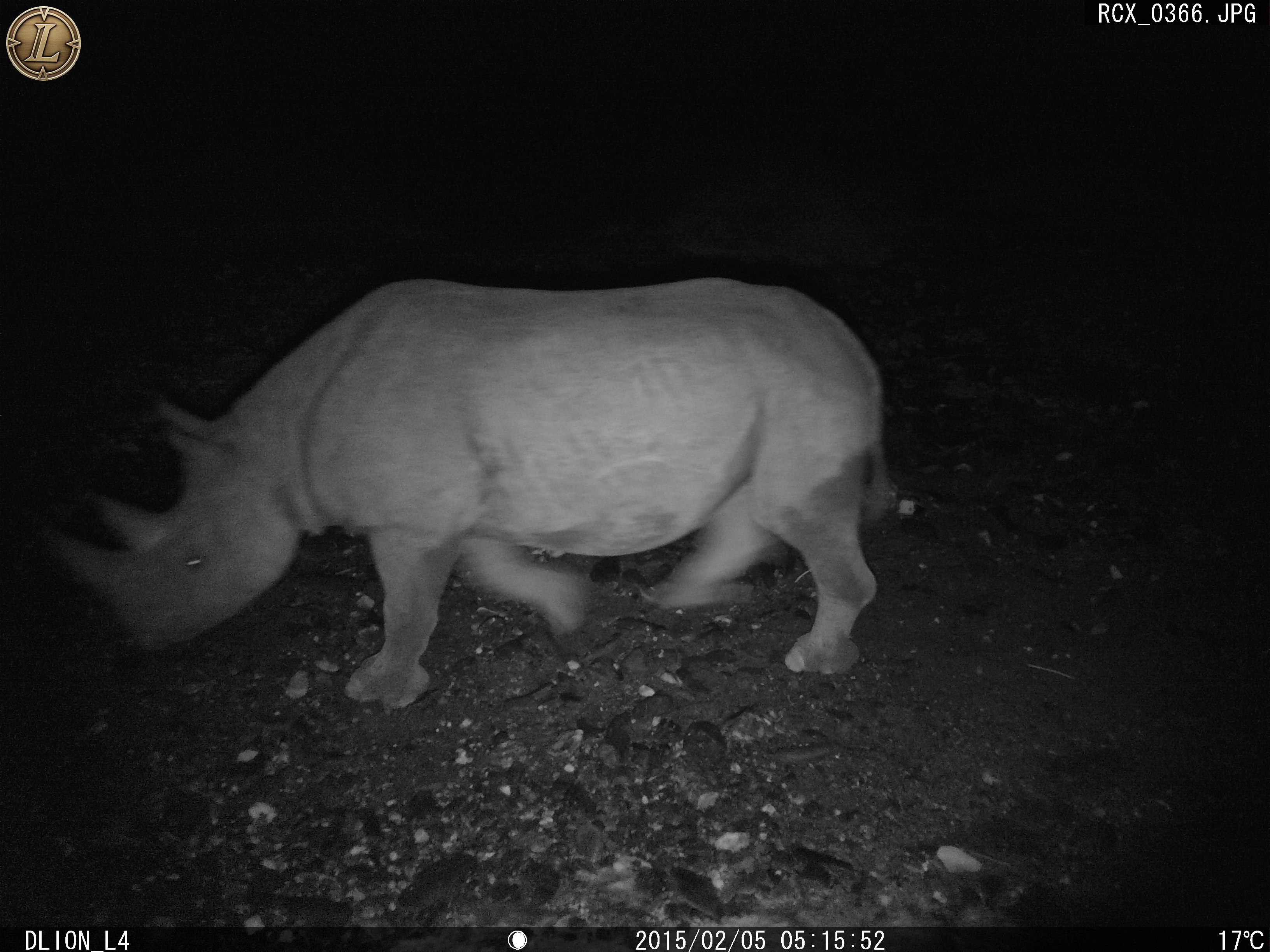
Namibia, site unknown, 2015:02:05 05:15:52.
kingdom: Animalia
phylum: Chordata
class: Mammalia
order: Perissodactyla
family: Rhinocerotidae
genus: Diceros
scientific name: Diceros bicornis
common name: black rhinoceros